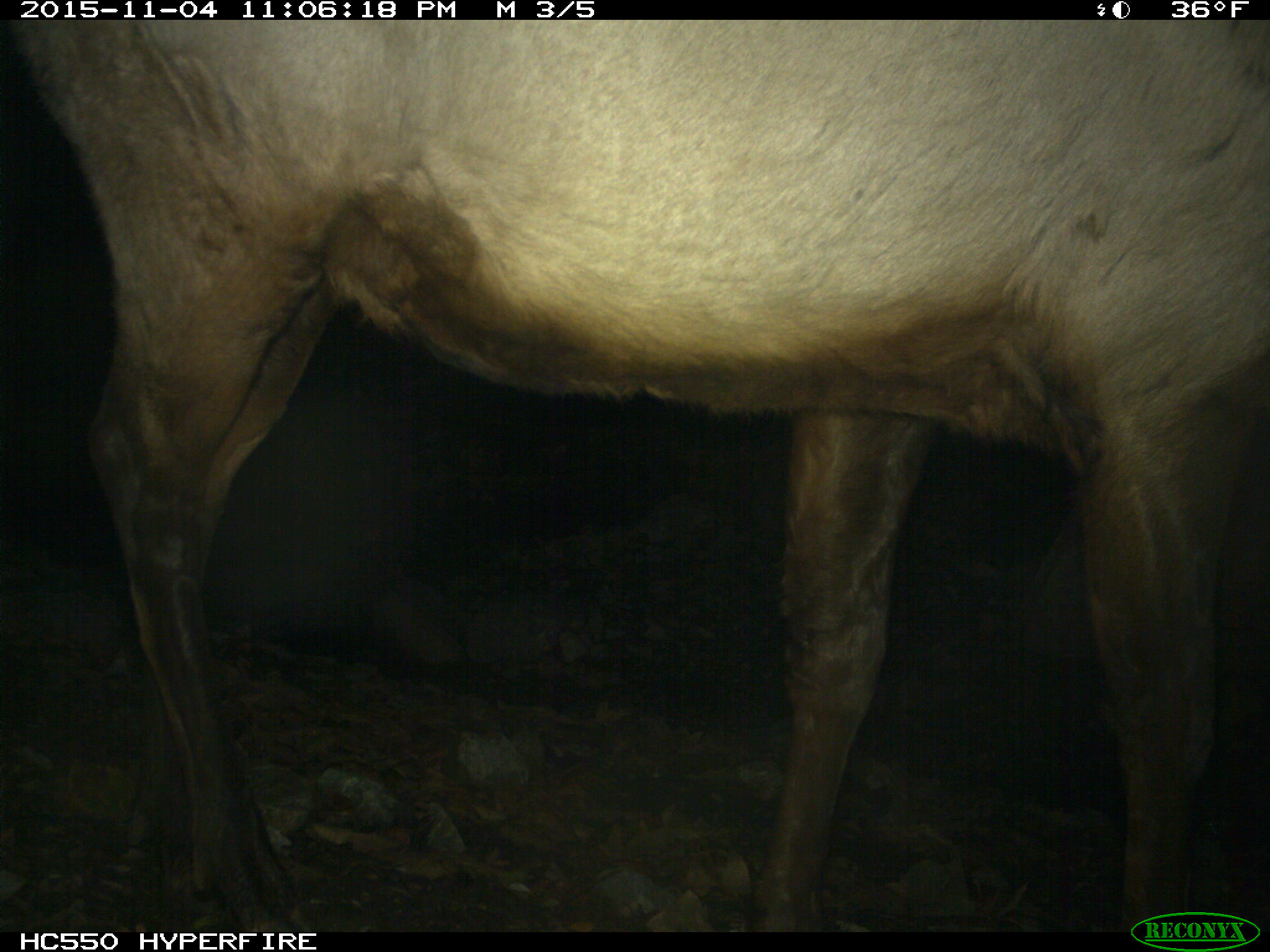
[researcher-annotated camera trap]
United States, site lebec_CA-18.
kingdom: Animalia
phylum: Chordata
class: Mammalia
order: Artiodactyla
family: Cervidae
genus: Cervus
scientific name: Cervus canadensis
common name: elk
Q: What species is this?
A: Cervus canadensis (elk).